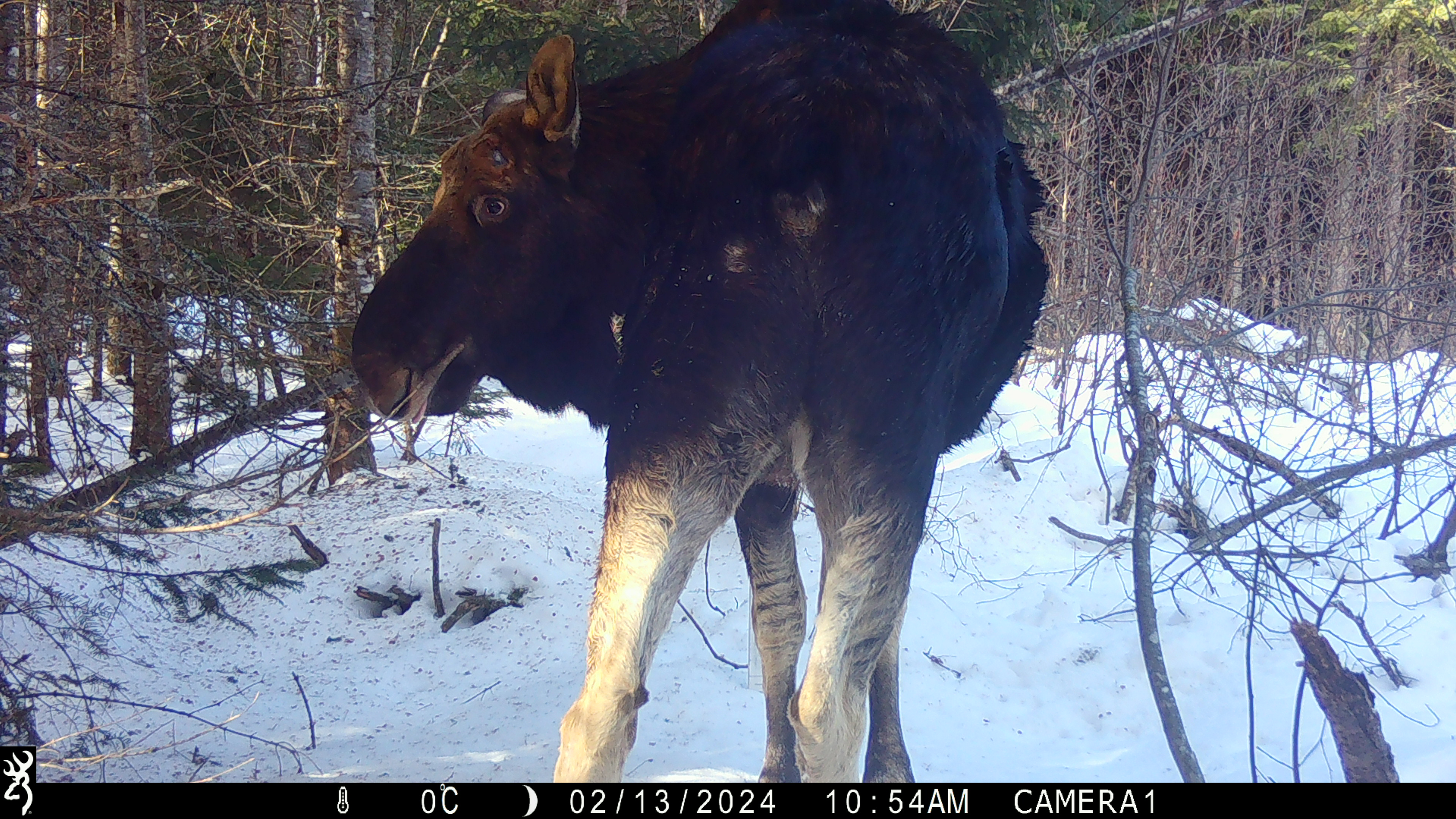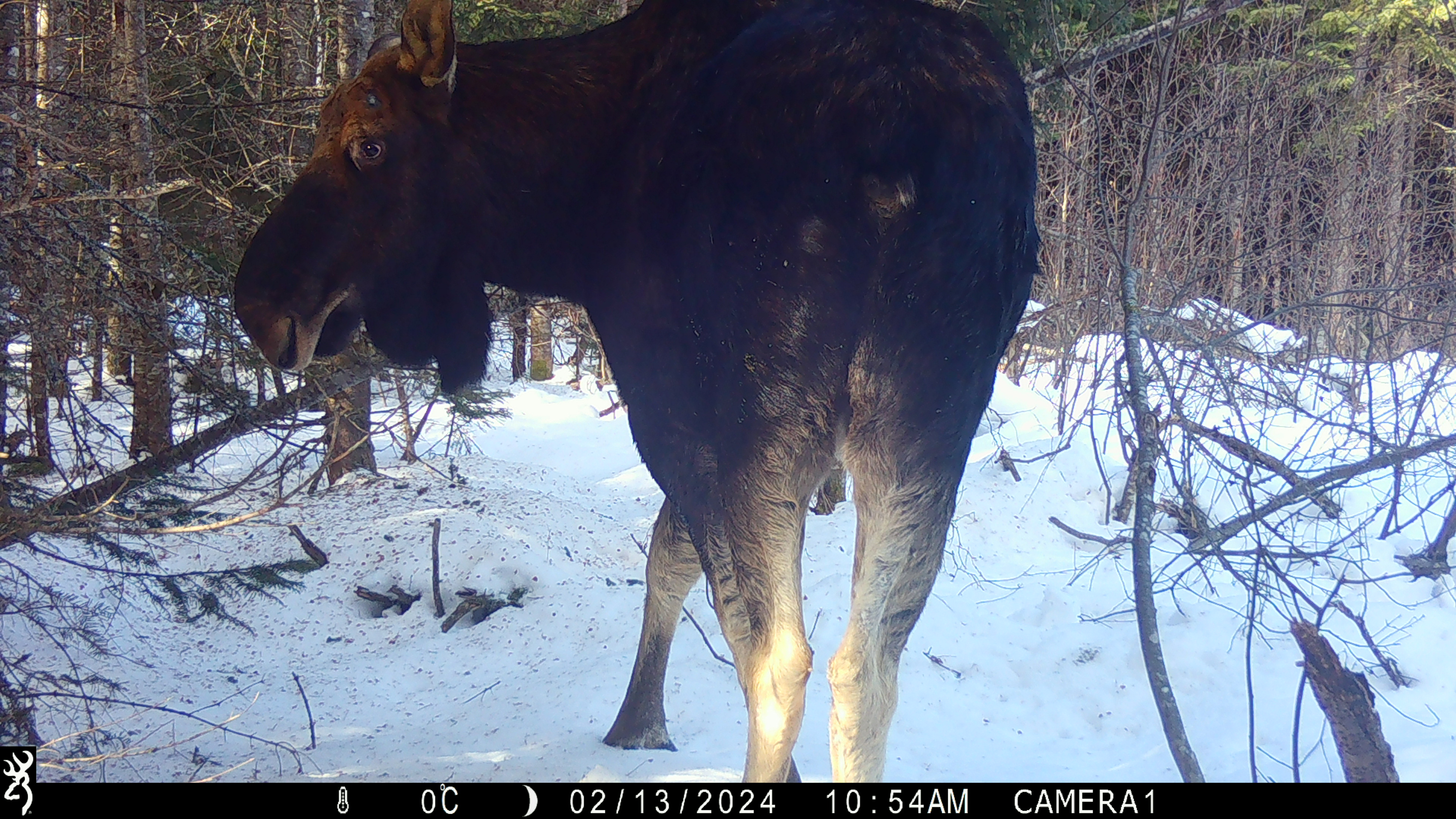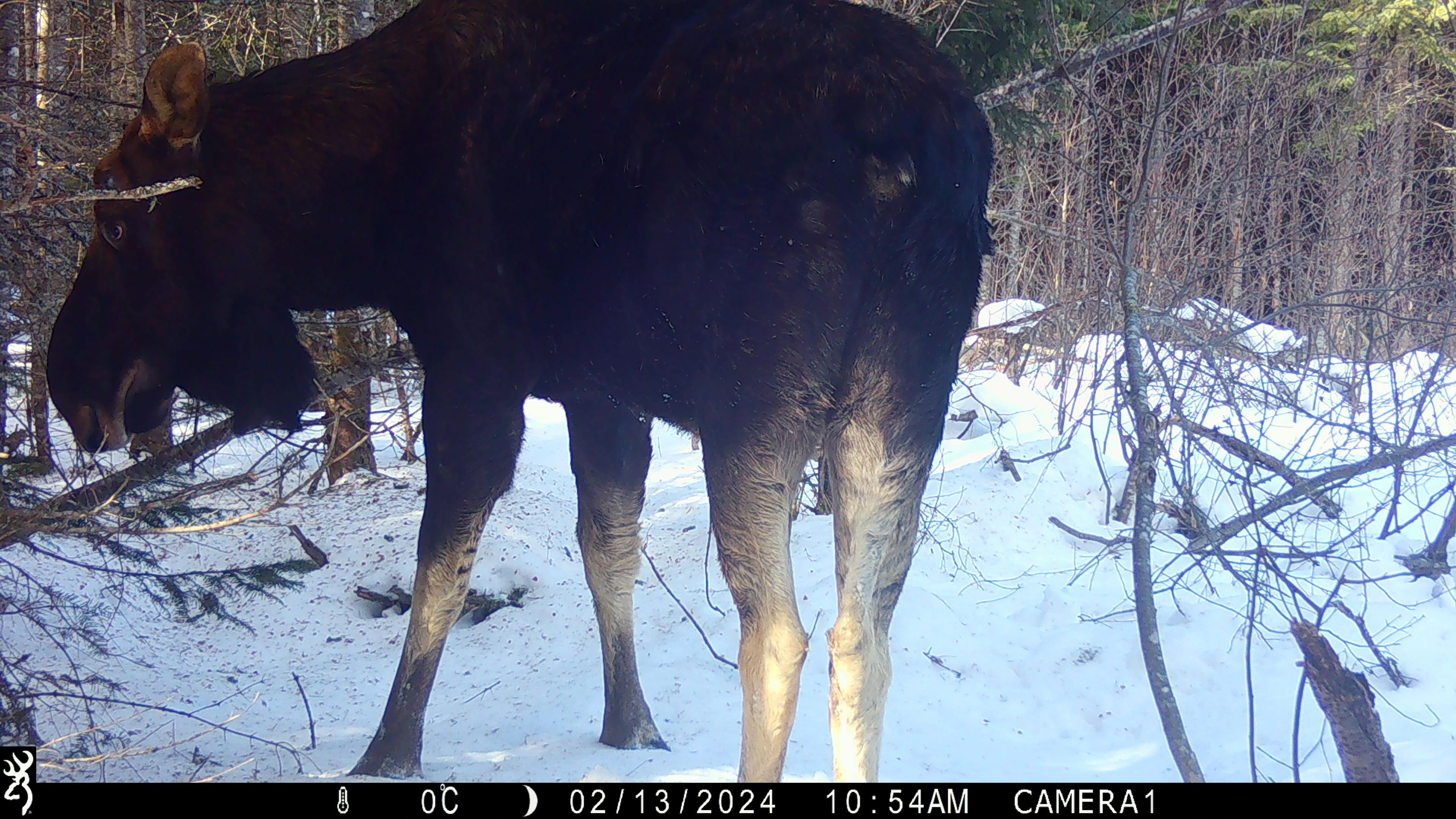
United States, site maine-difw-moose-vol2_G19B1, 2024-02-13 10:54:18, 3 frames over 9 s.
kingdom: Animalia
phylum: Chordata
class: Mammalia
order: Artiodactyla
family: Cervidae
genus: Alces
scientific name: Alces alces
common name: moose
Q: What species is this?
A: Moose (Alces alces).